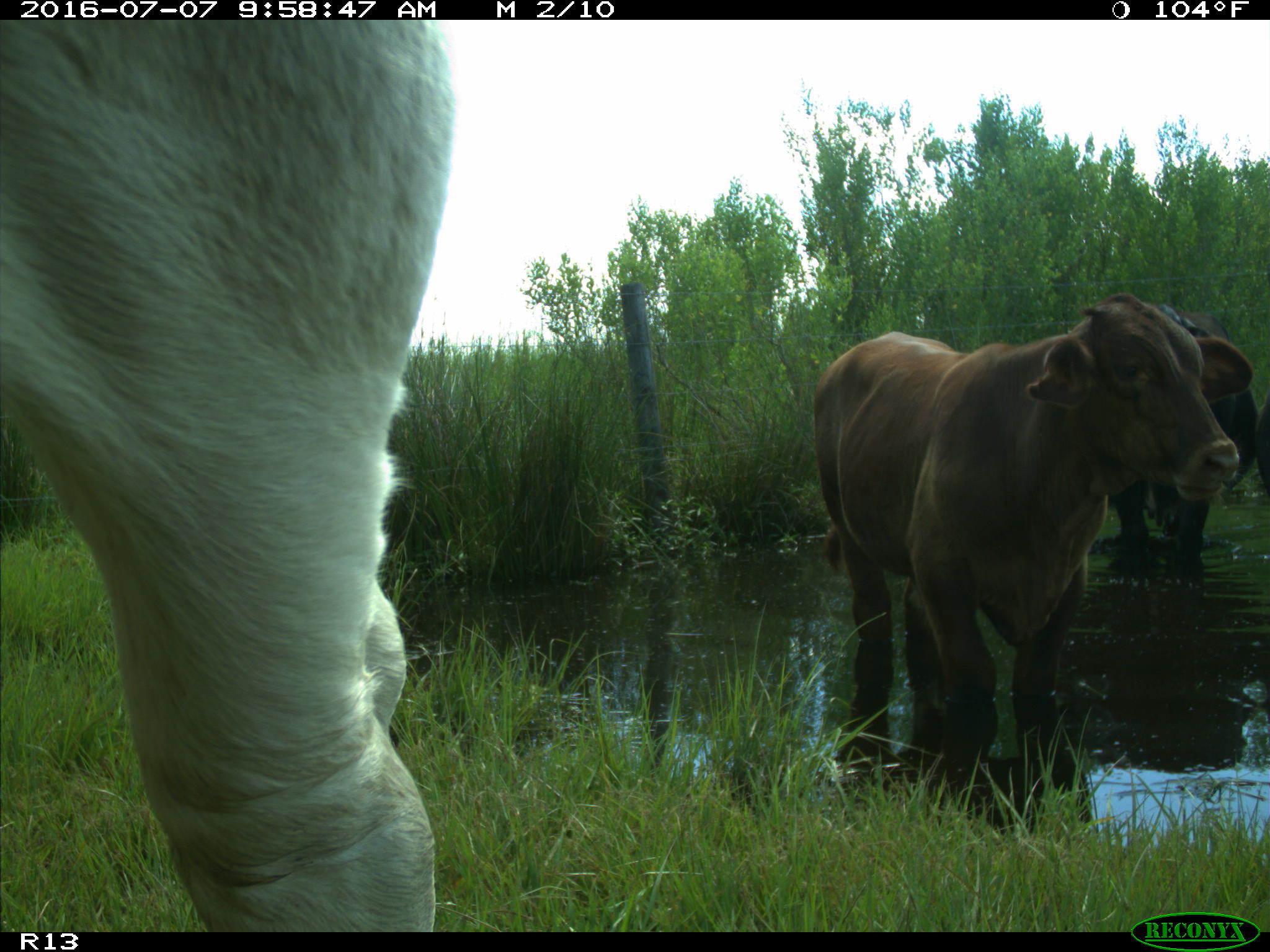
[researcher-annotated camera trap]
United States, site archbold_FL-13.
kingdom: Animalia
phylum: Chordata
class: Mammalia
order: Artiodactyla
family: Bovidae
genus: Bos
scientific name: Bos taurus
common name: domestic cow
Bos taurus (domestic cow).